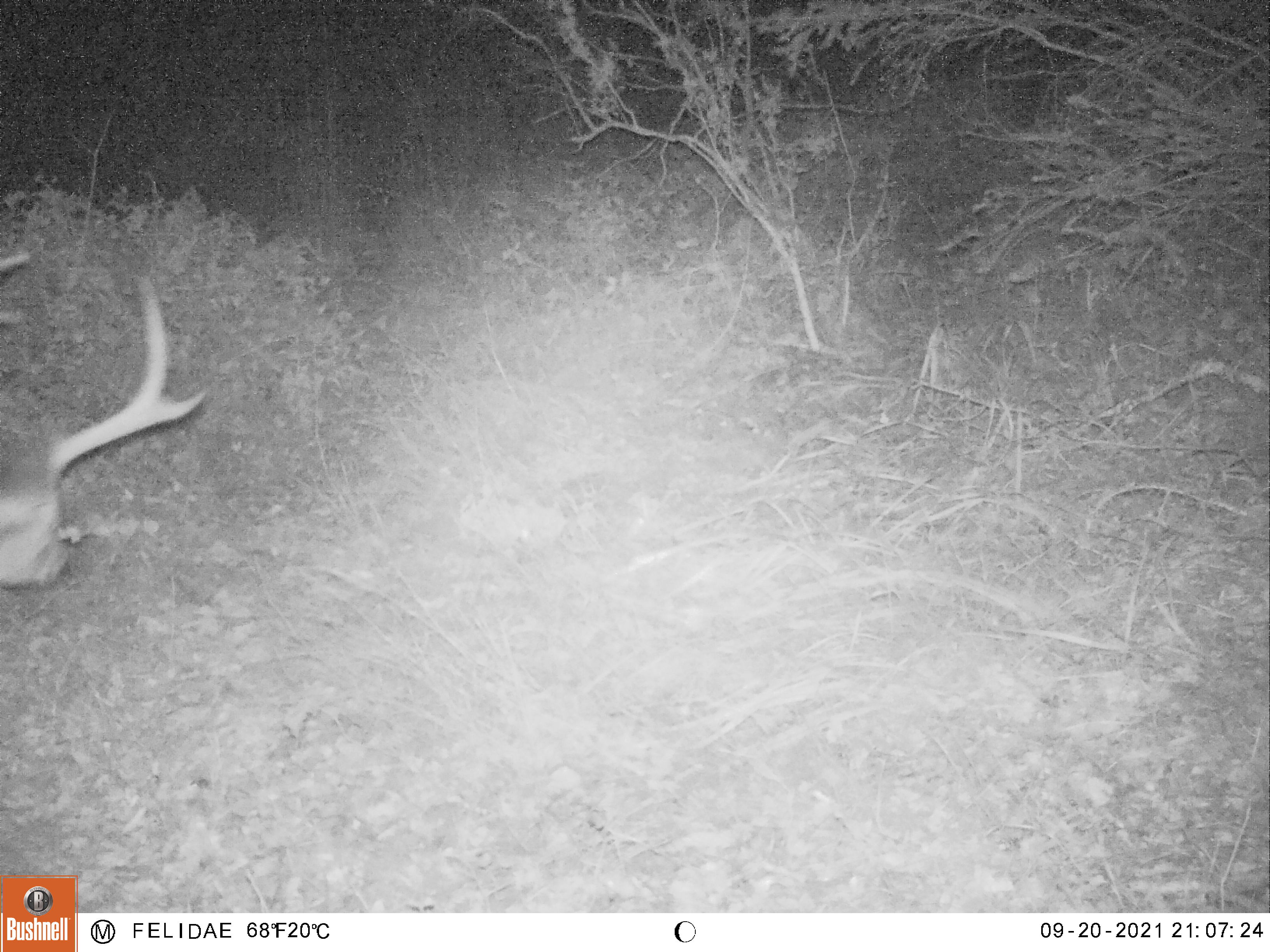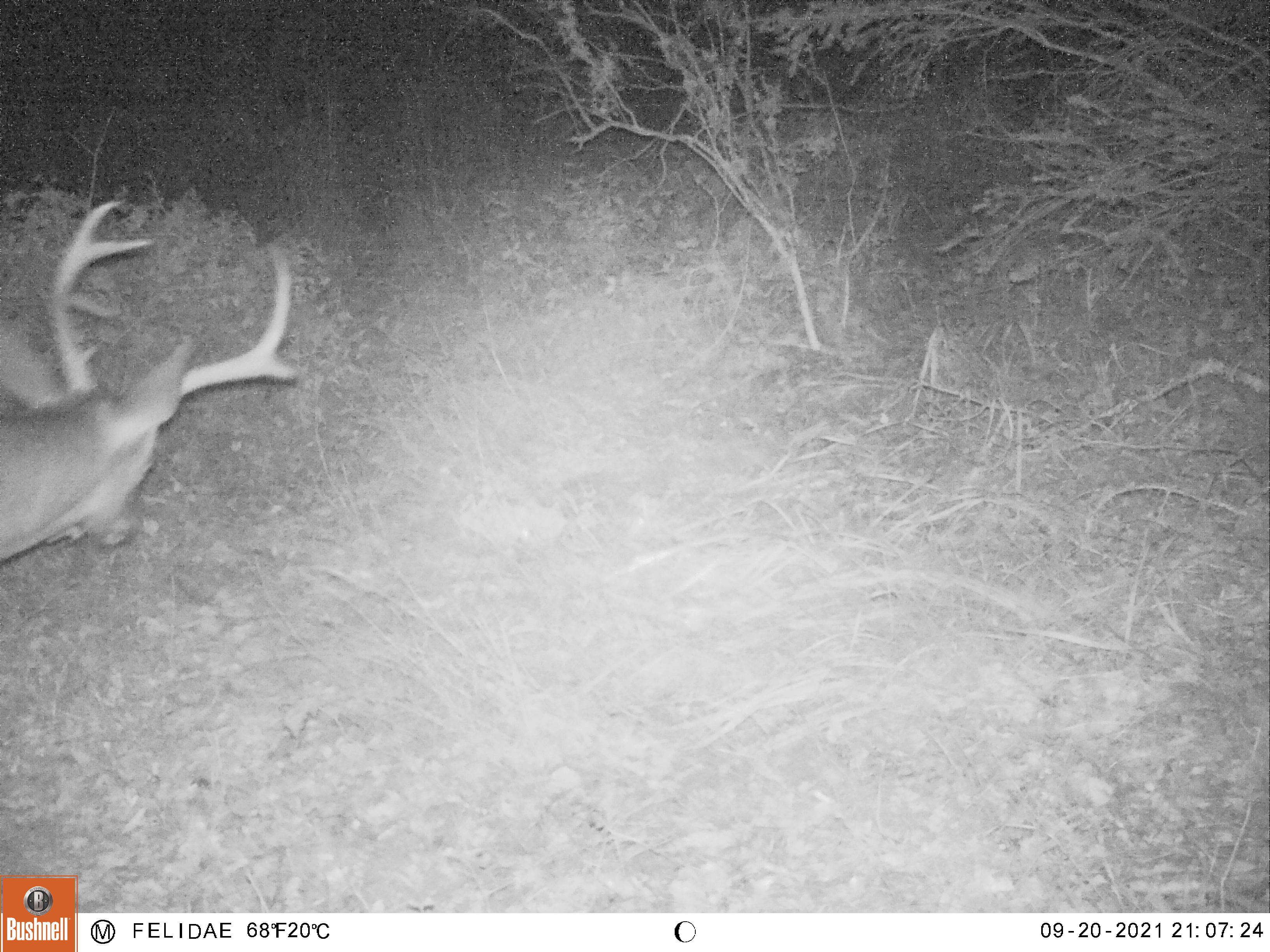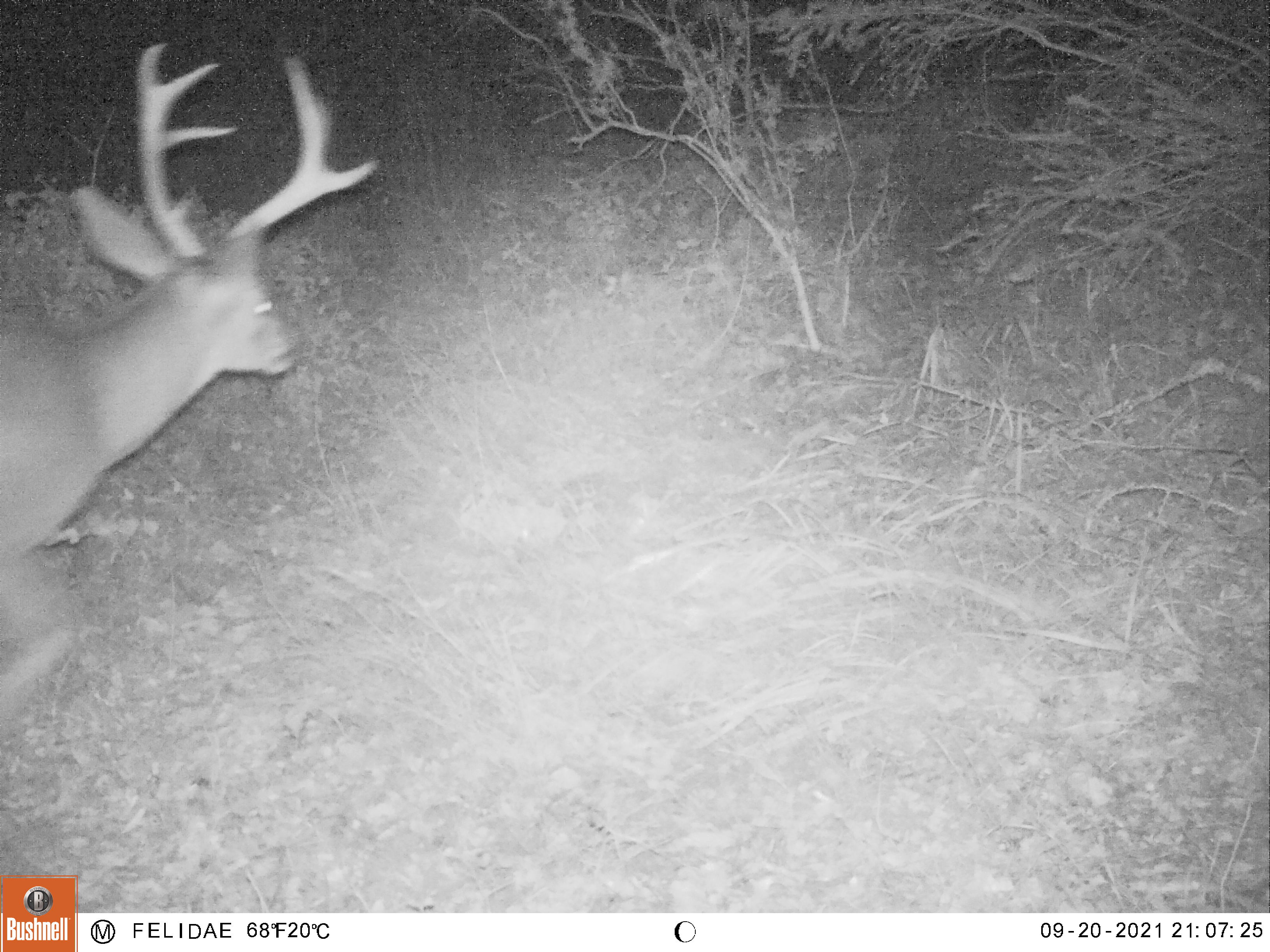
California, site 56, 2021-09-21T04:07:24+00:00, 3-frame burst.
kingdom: Animalia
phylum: Chordata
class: Mammalia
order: Artiodactyla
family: Cervidae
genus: Odocoileus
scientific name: Odocoileus hemionus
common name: mule deer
Mule deer (Odocoileus hemionus).